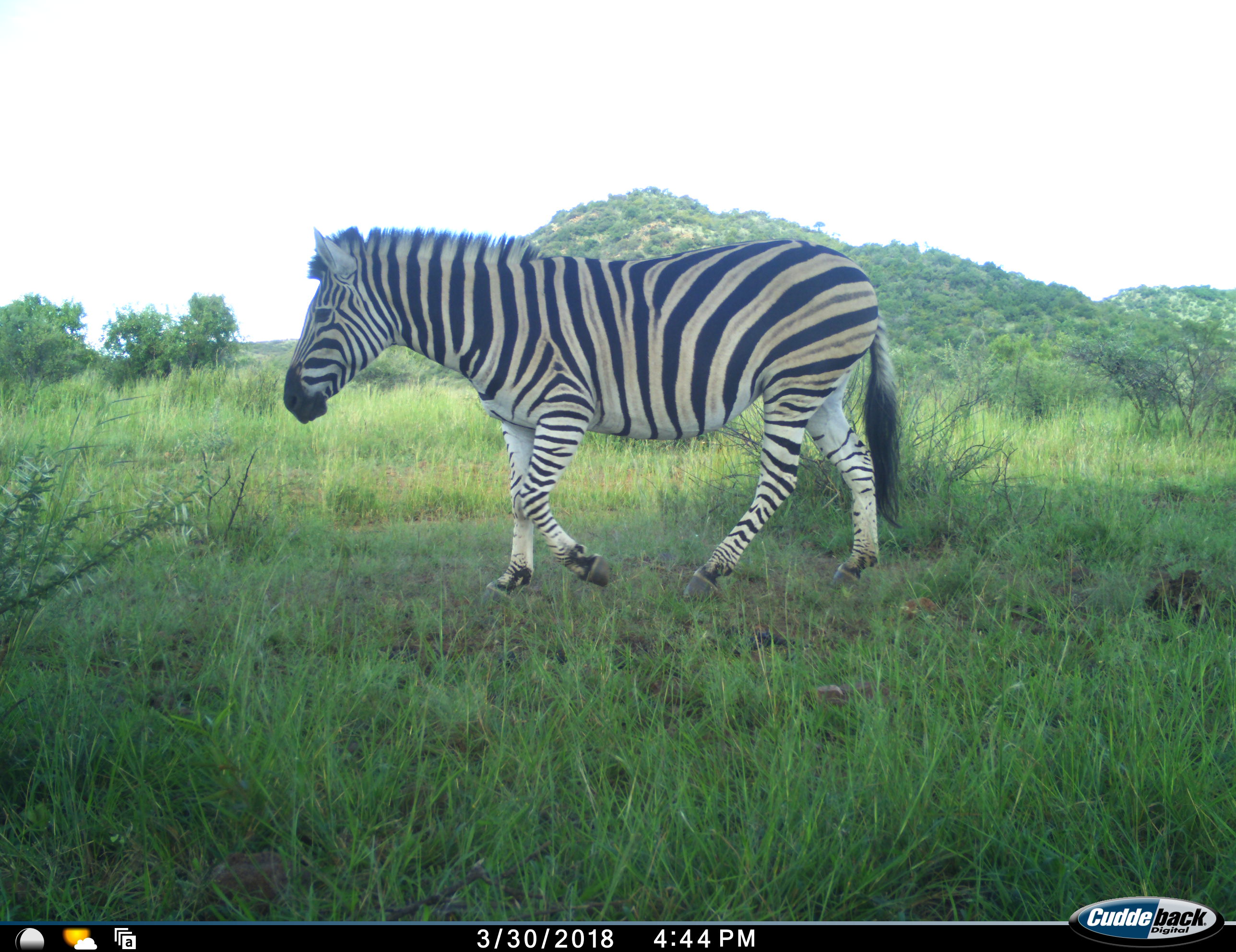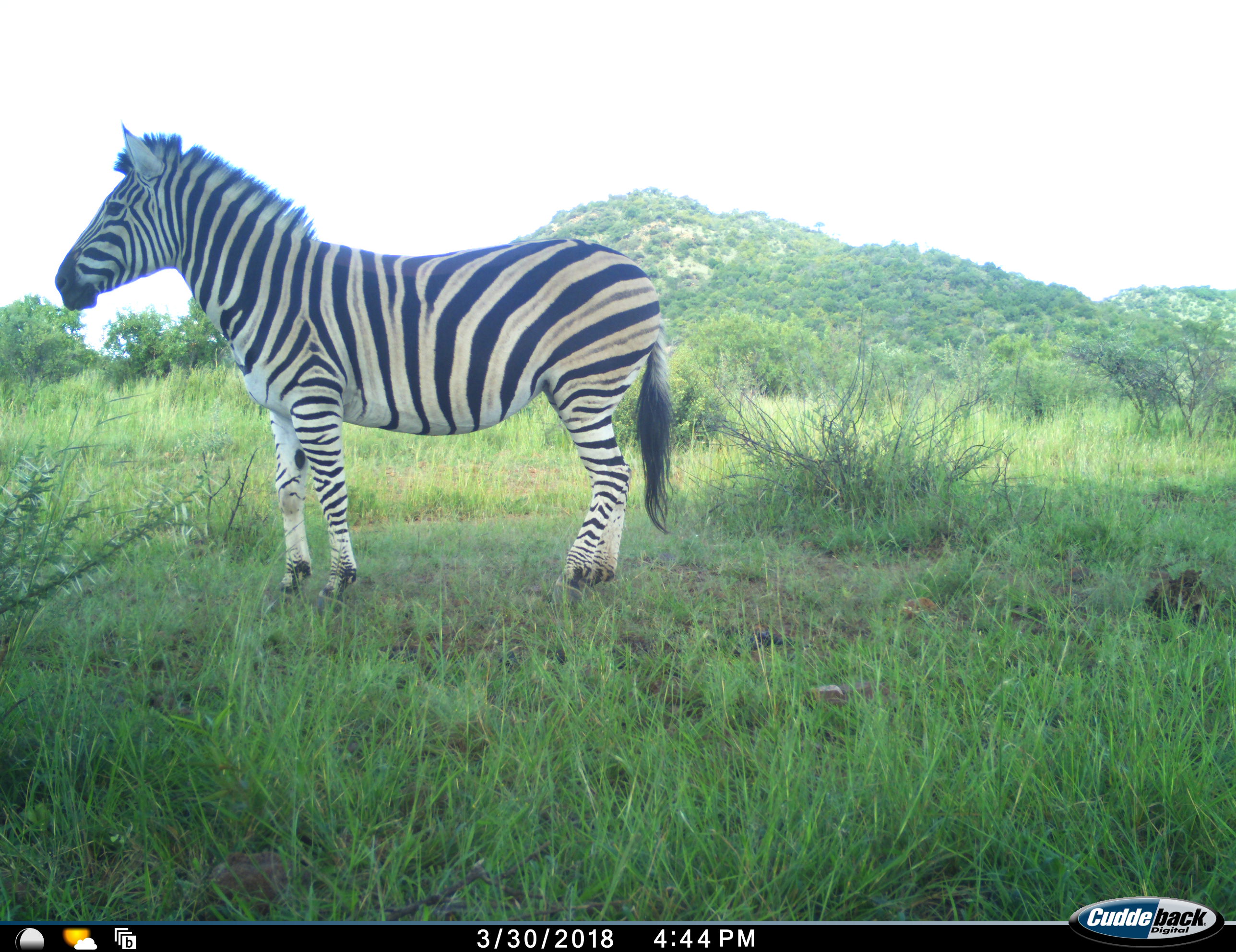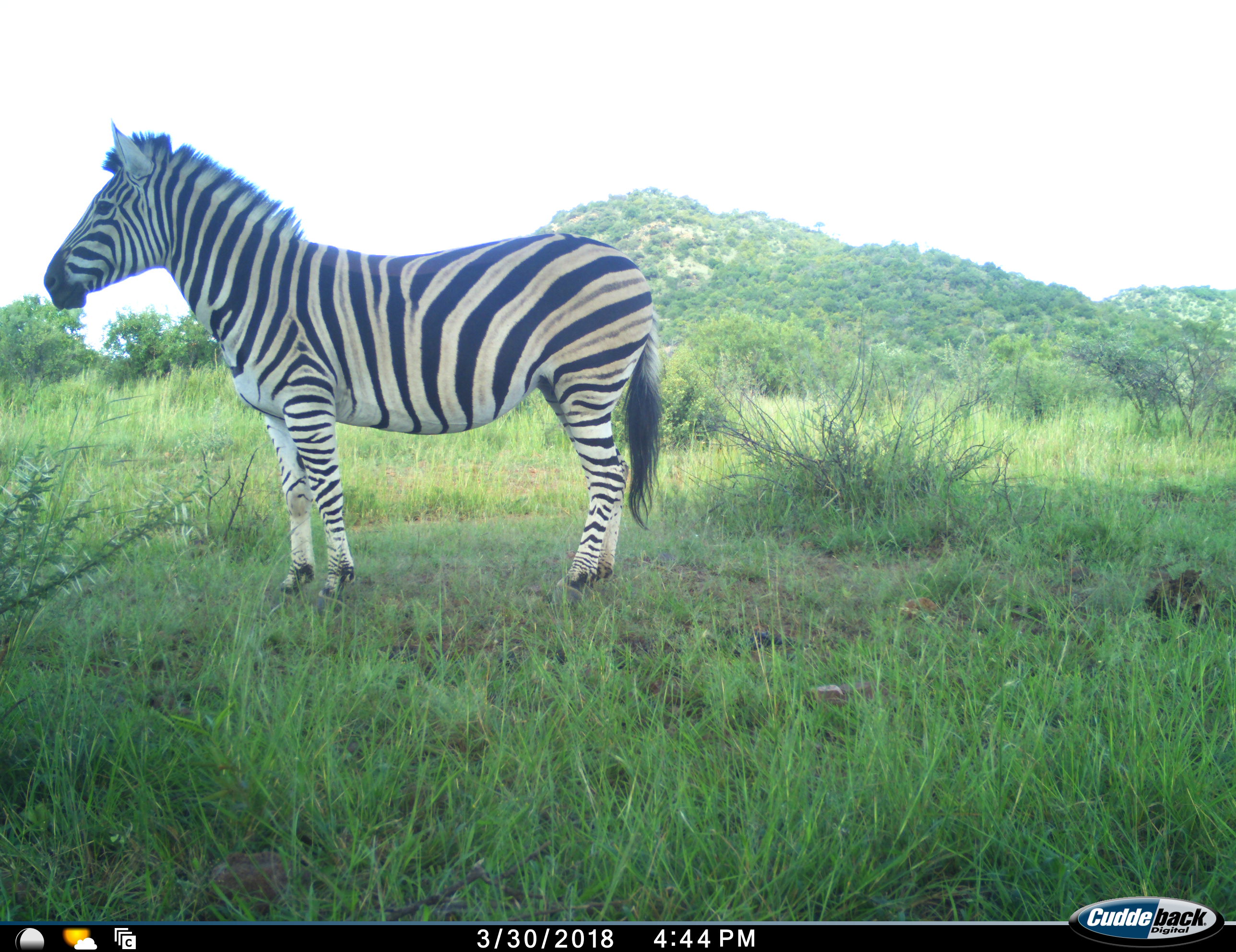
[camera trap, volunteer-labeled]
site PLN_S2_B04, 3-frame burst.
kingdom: Animalia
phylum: Chordata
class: Mammalia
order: Perissodactyla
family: Equidae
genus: Equus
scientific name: Equus quagga burchellii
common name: burchell's zebra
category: zebraburchells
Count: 1.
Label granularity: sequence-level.